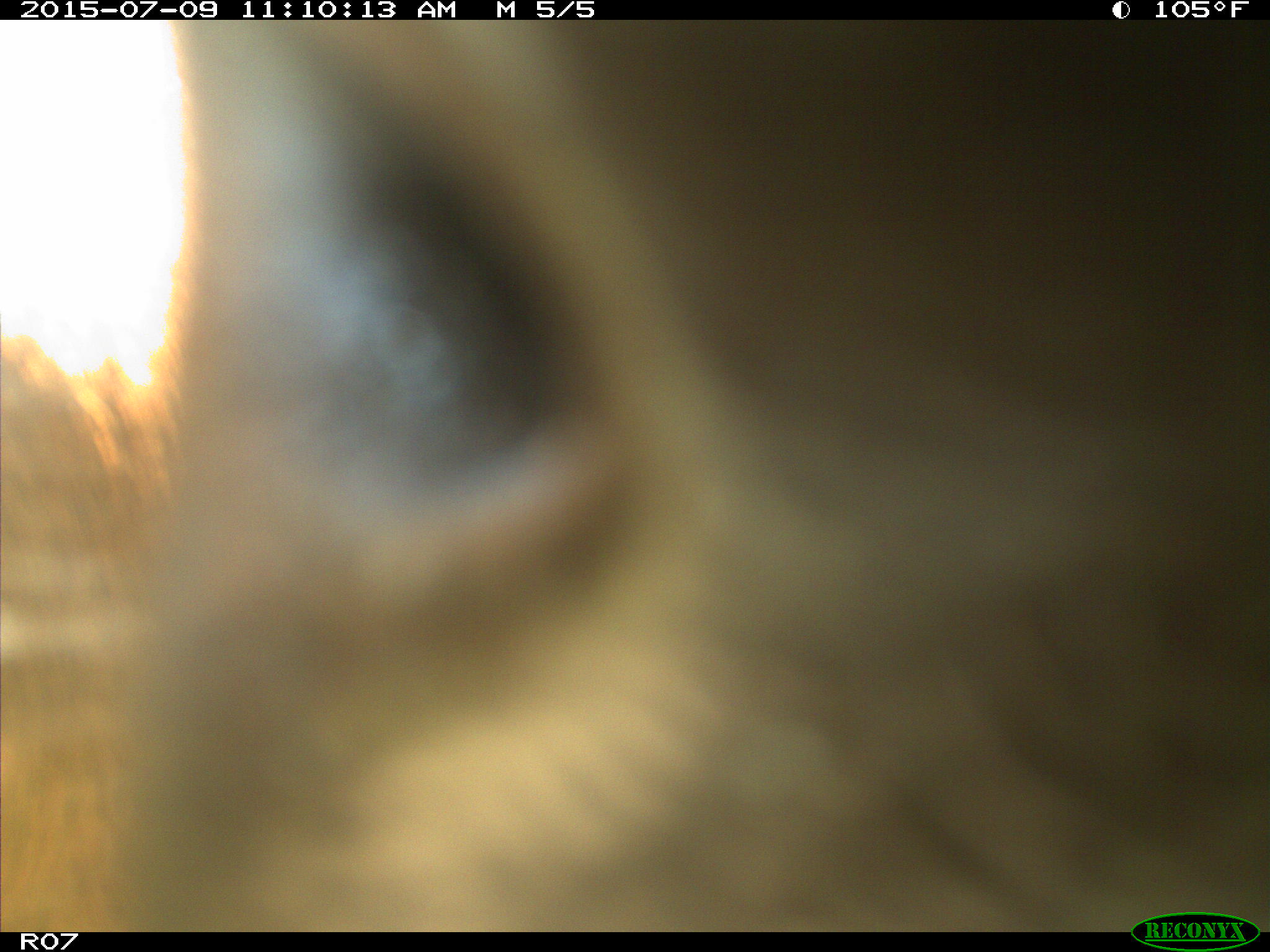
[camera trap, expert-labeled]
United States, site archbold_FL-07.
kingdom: Animalia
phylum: Chordata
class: Mammalia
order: Artiodactyla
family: Bovidae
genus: Bos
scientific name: Bos taurus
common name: domestic cow